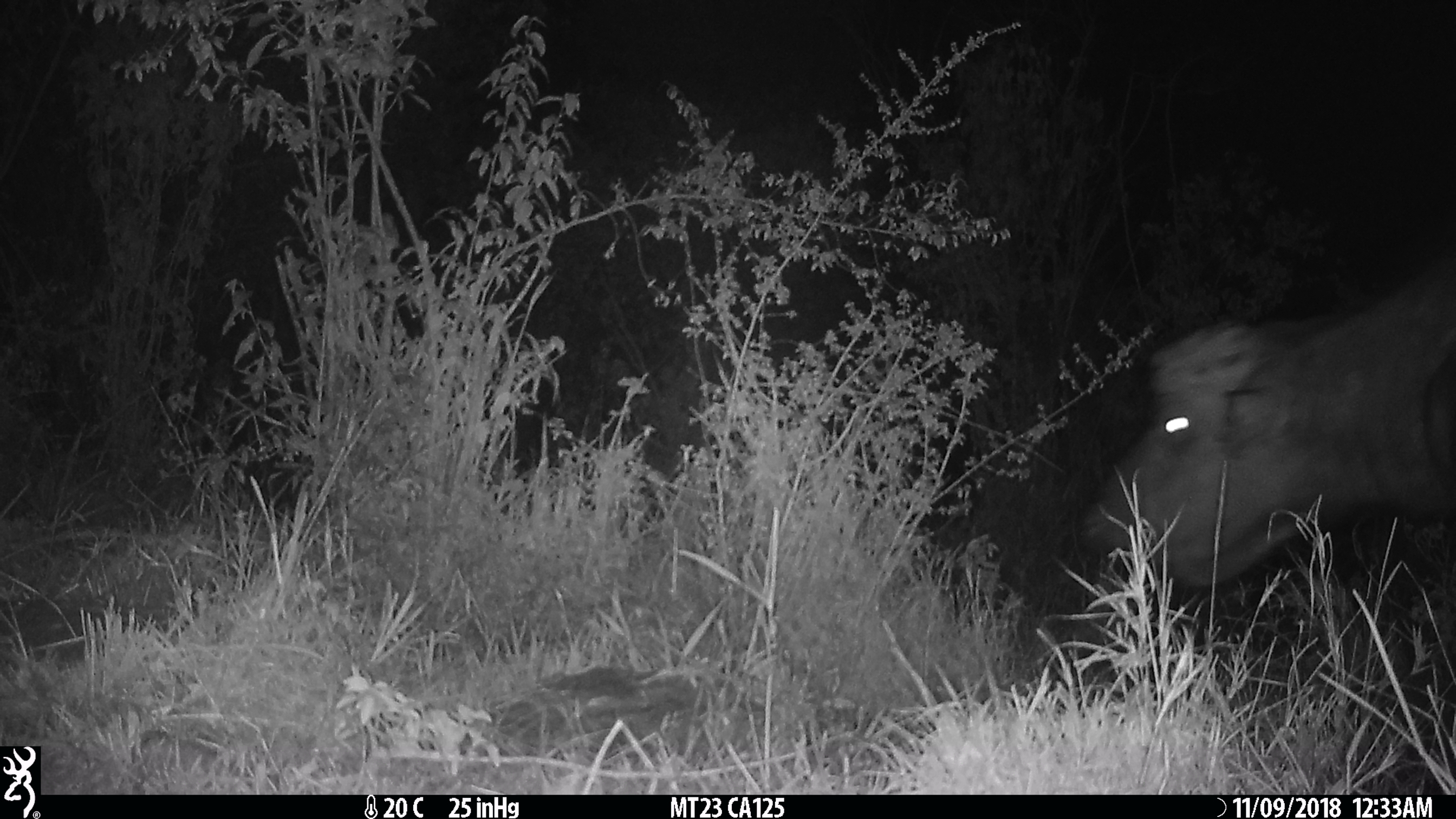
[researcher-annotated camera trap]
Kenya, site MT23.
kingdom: Animalia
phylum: Chordata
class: Mammalia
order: Artiodactyla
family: Bovidae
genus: Syncerus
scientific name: Syncerus caffer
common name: buffalo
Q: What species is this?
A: Buffalo (Syncerus caffer).